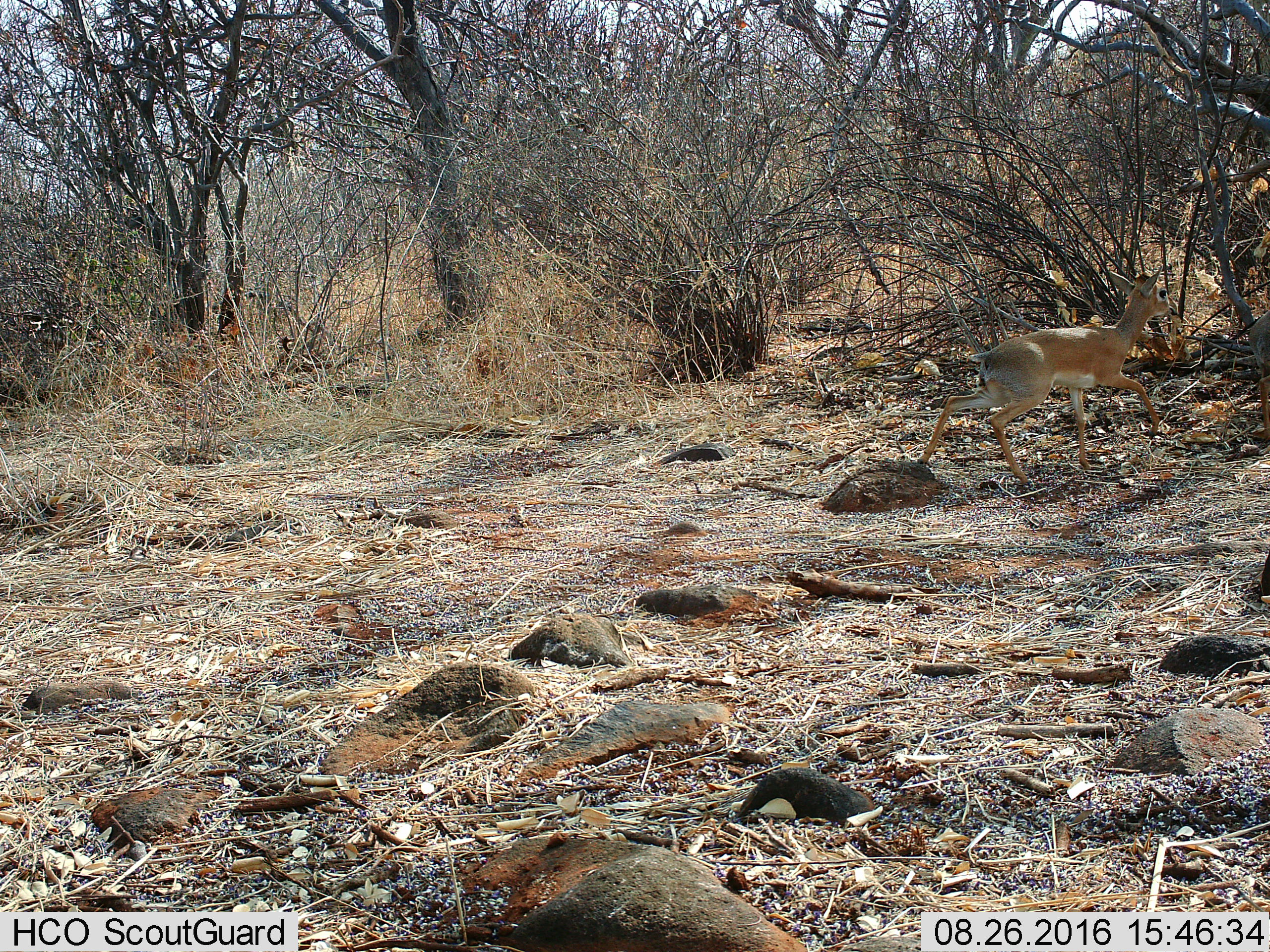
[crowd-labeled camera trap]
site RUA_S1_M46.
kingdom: Animalia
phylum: Chordata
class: Mammalia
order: Artiodactyla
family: Bovidae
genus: Madoqua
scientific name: Madoqua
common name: dik-dik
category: dikdik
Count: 1.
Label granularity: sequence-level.